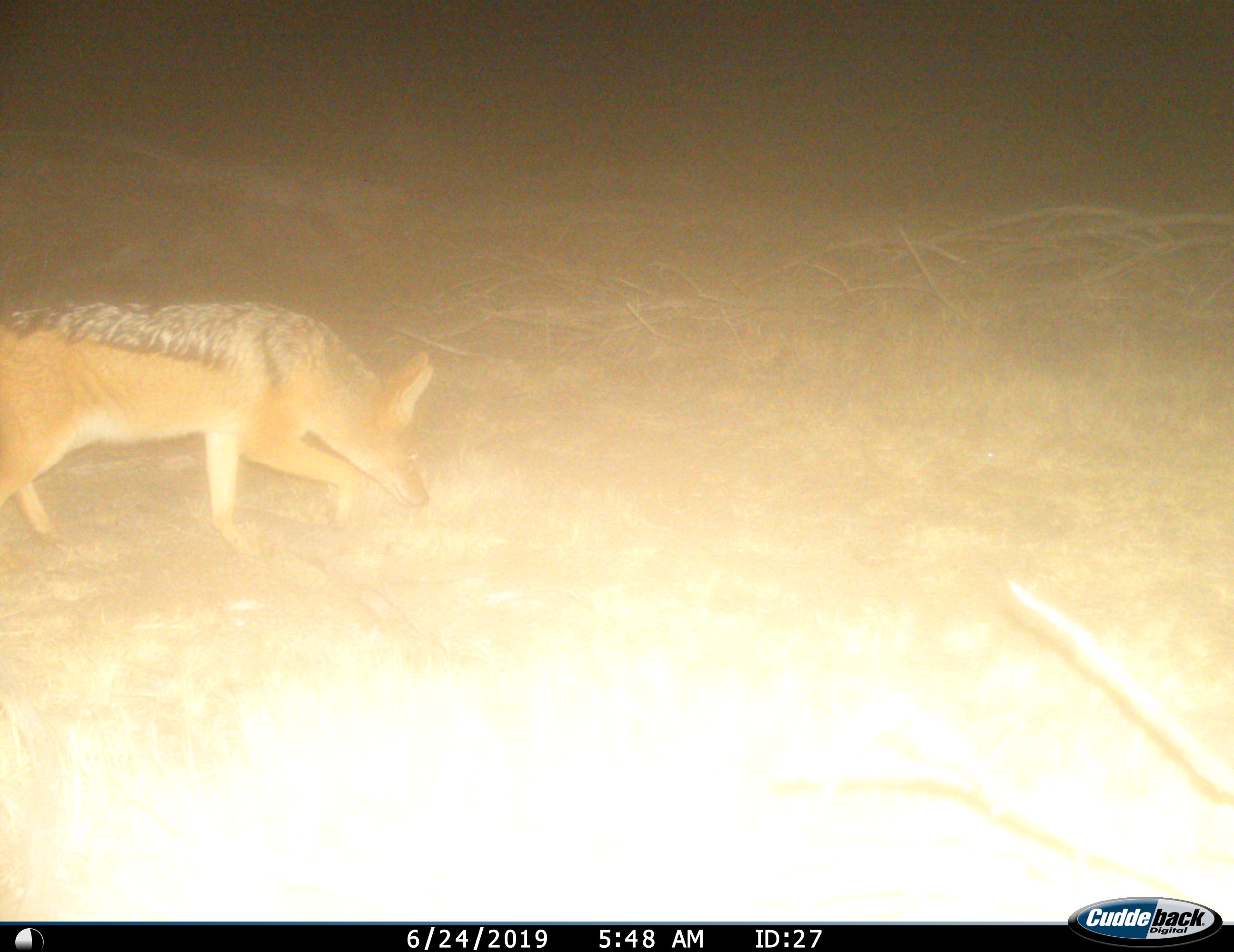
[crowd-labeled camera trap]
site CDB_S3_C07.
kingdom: Animalia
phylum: Chordata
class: Mammalia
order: Carnivora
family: Canidae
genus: Lupulella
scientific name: Lupulella mesomelas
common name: black-backed jackal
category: jackalblackbacked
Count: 1.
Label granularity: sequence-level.